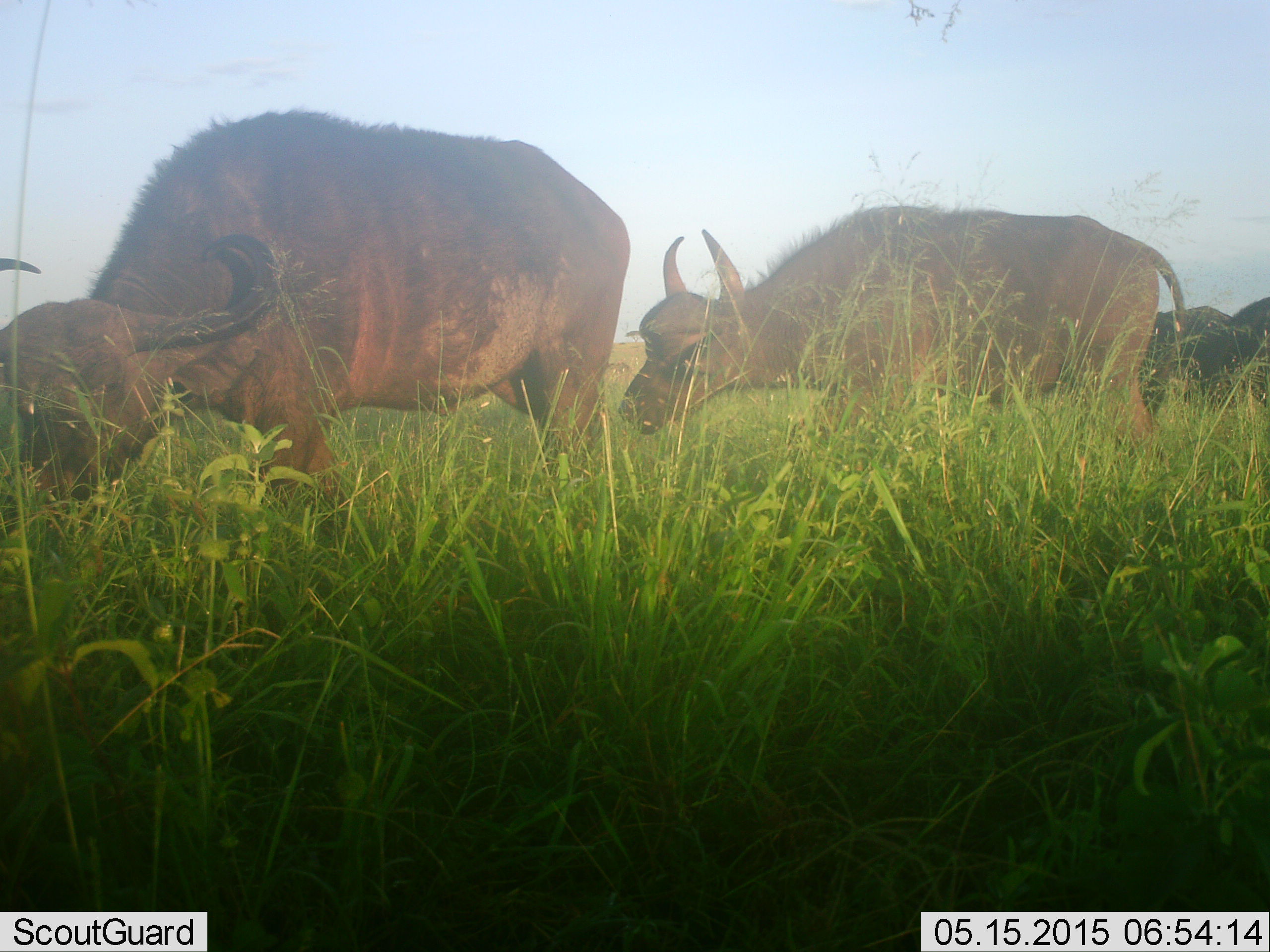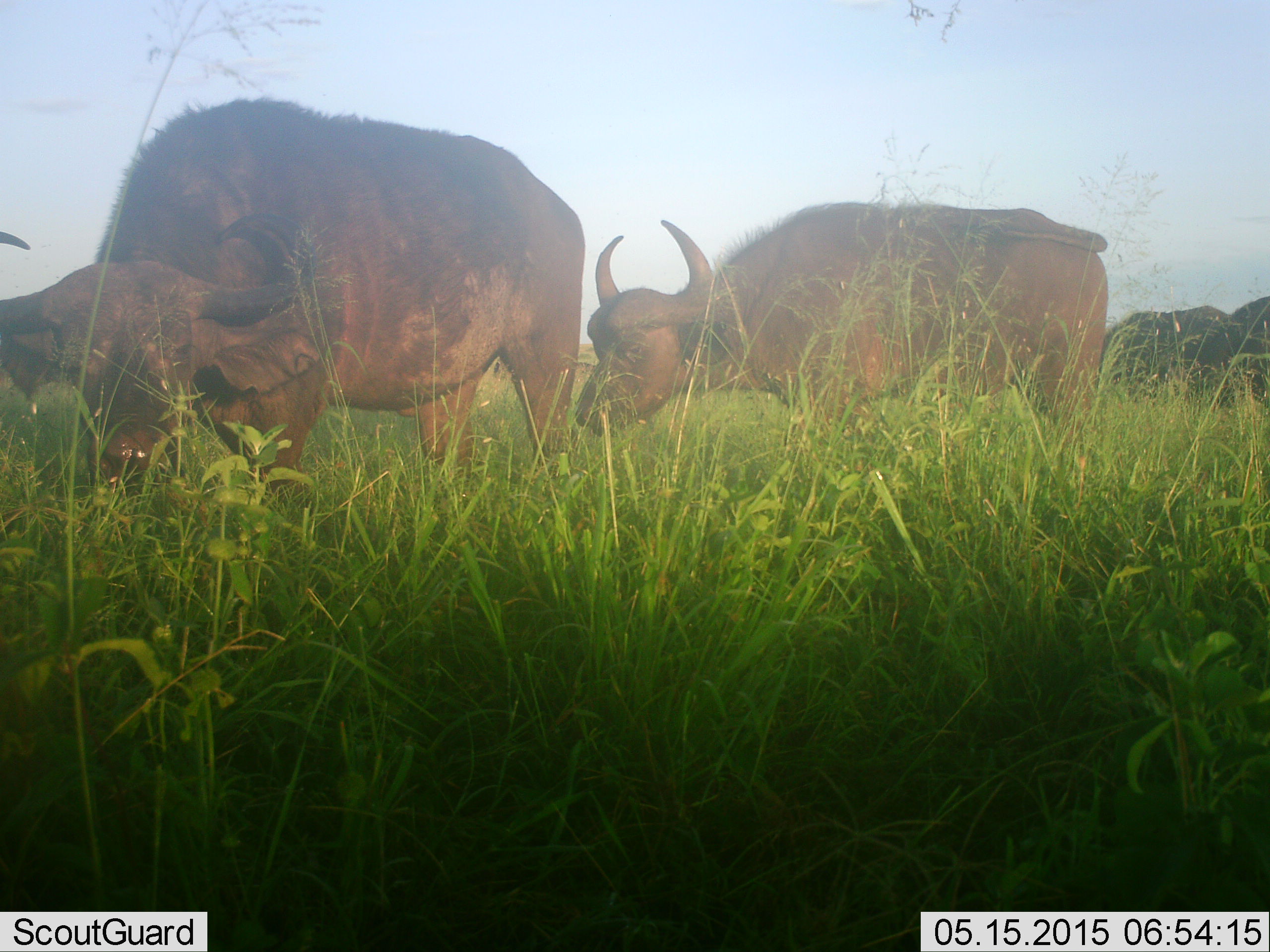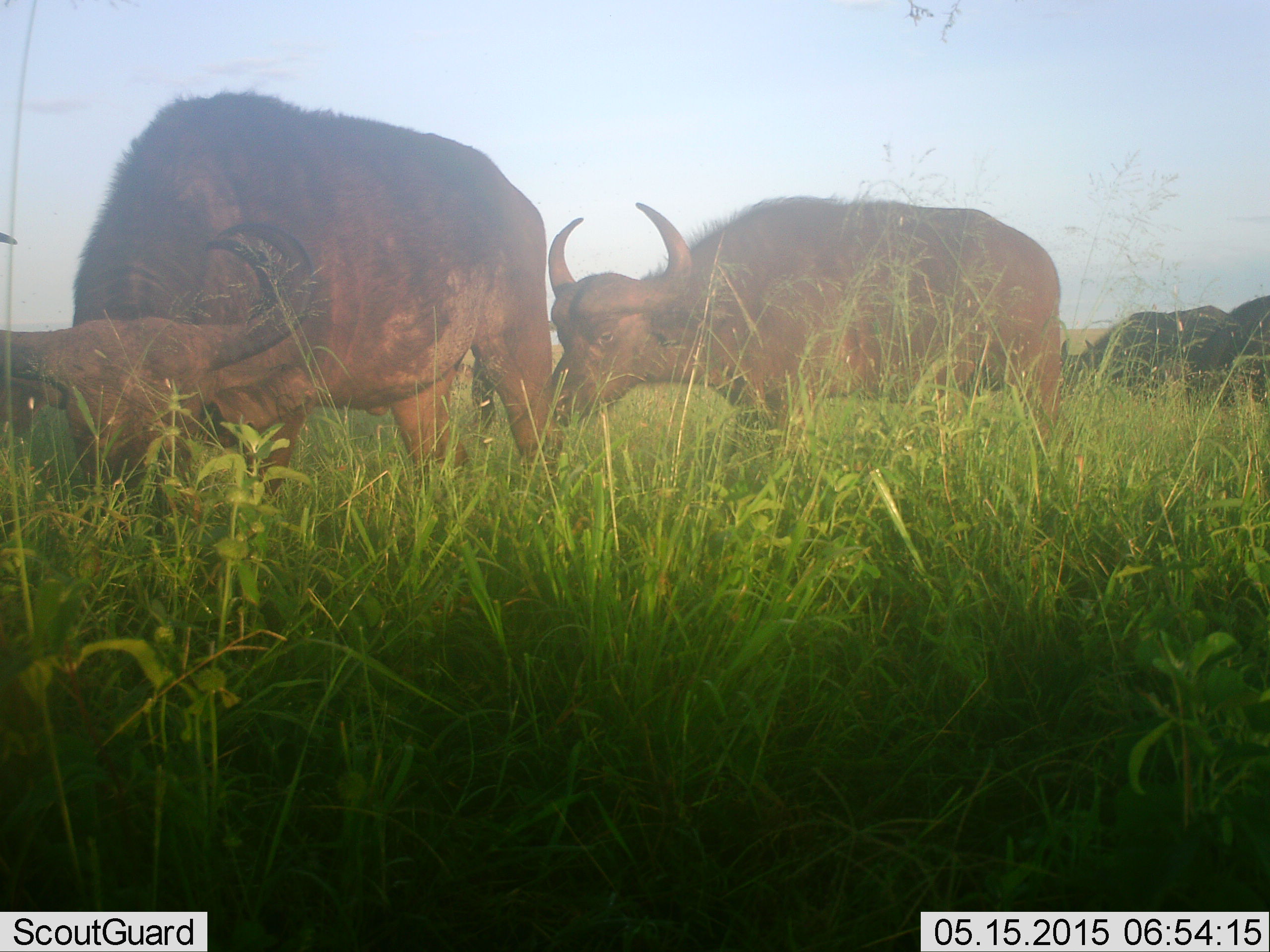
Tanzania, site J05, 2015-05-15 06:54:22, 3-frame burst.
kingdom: Animalia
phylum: Chordata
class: Mammalia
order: Artiodactyla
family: Bovidae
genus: Syncerus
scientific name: Syncerus caffer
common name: cape buffalo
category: buffalo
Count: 4.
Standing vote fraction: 40%.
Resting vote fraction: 0%.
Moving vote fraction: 50%.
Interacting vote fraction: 0%.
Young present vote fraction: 0%.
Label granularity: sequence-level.